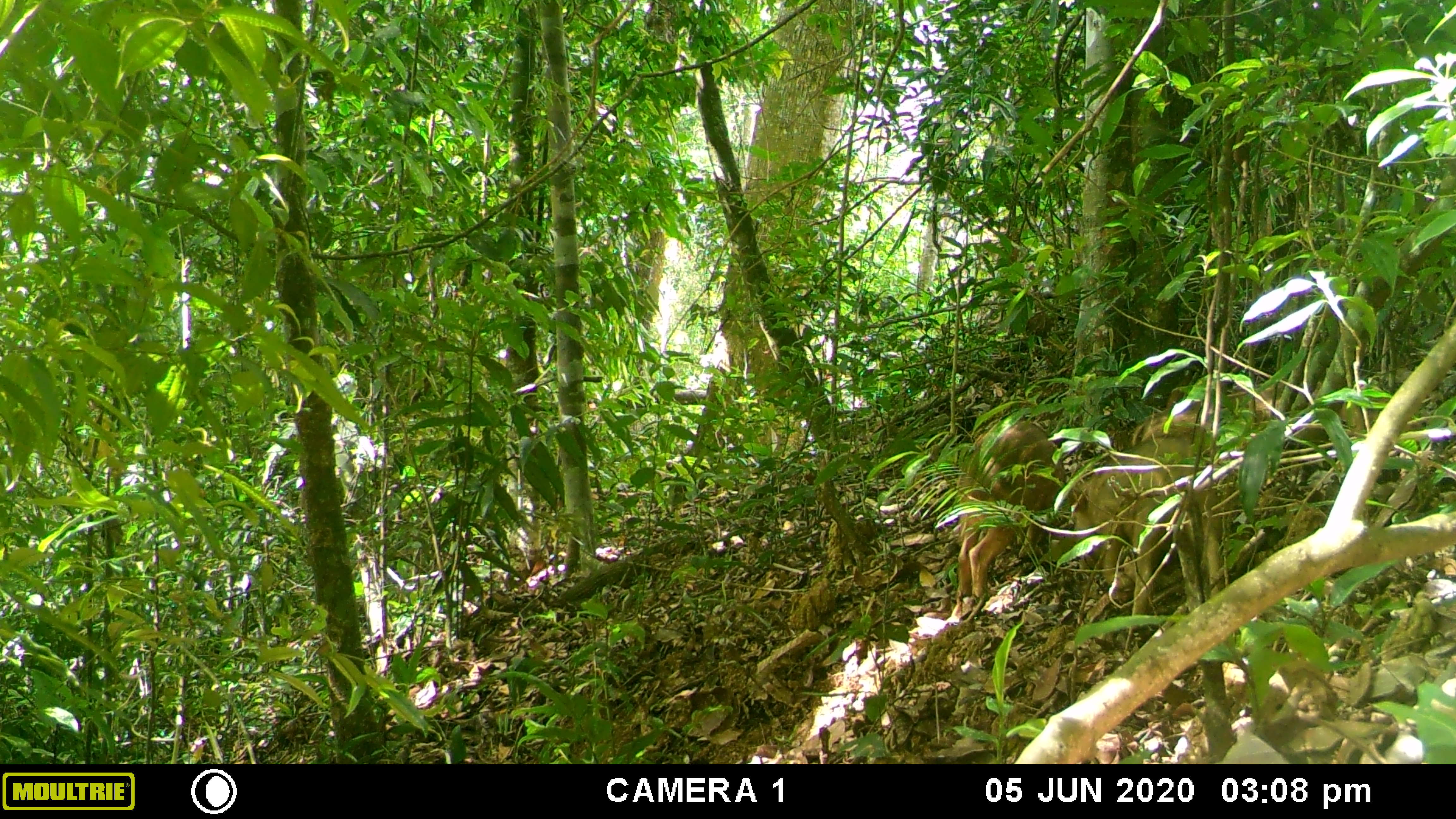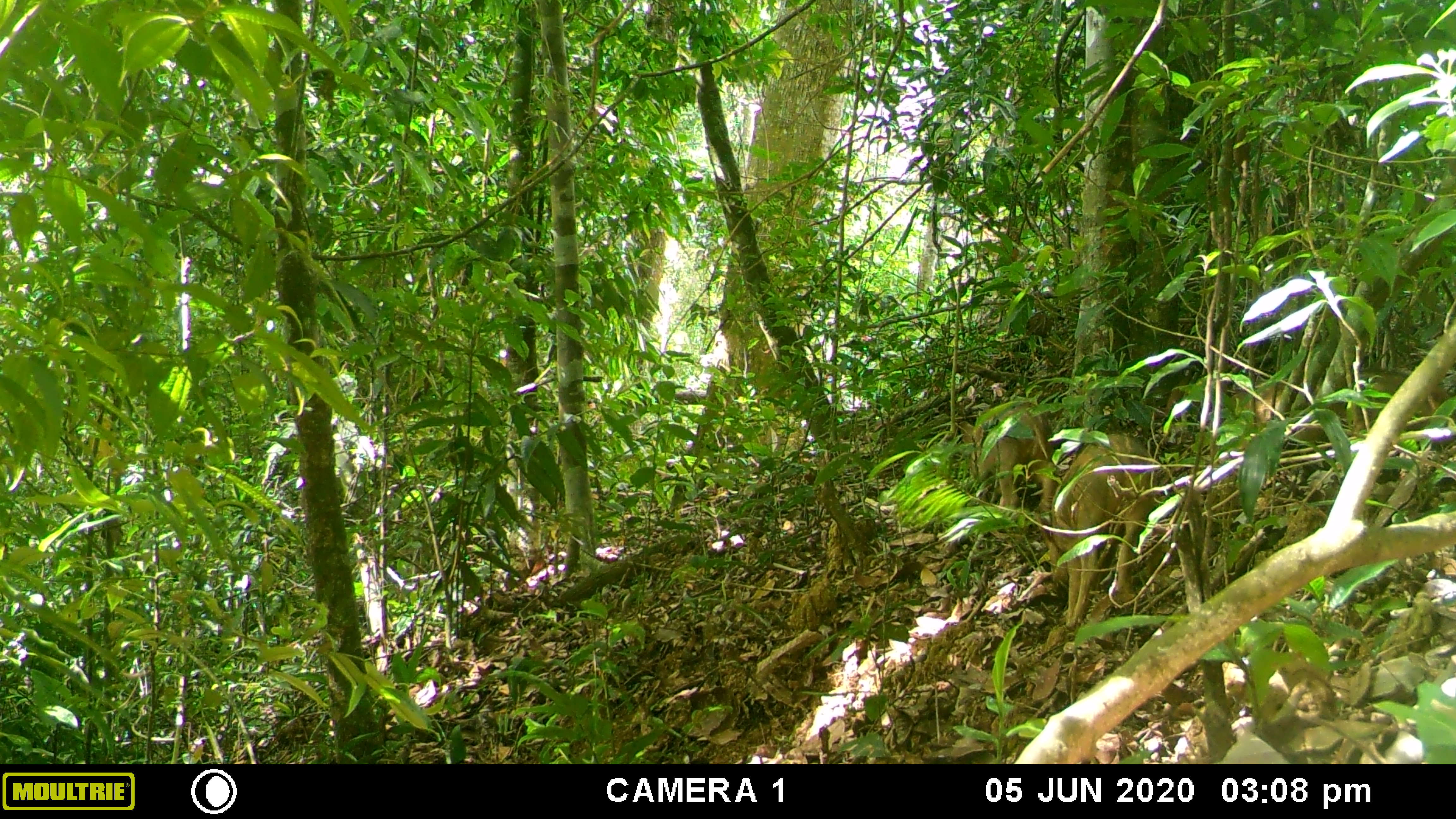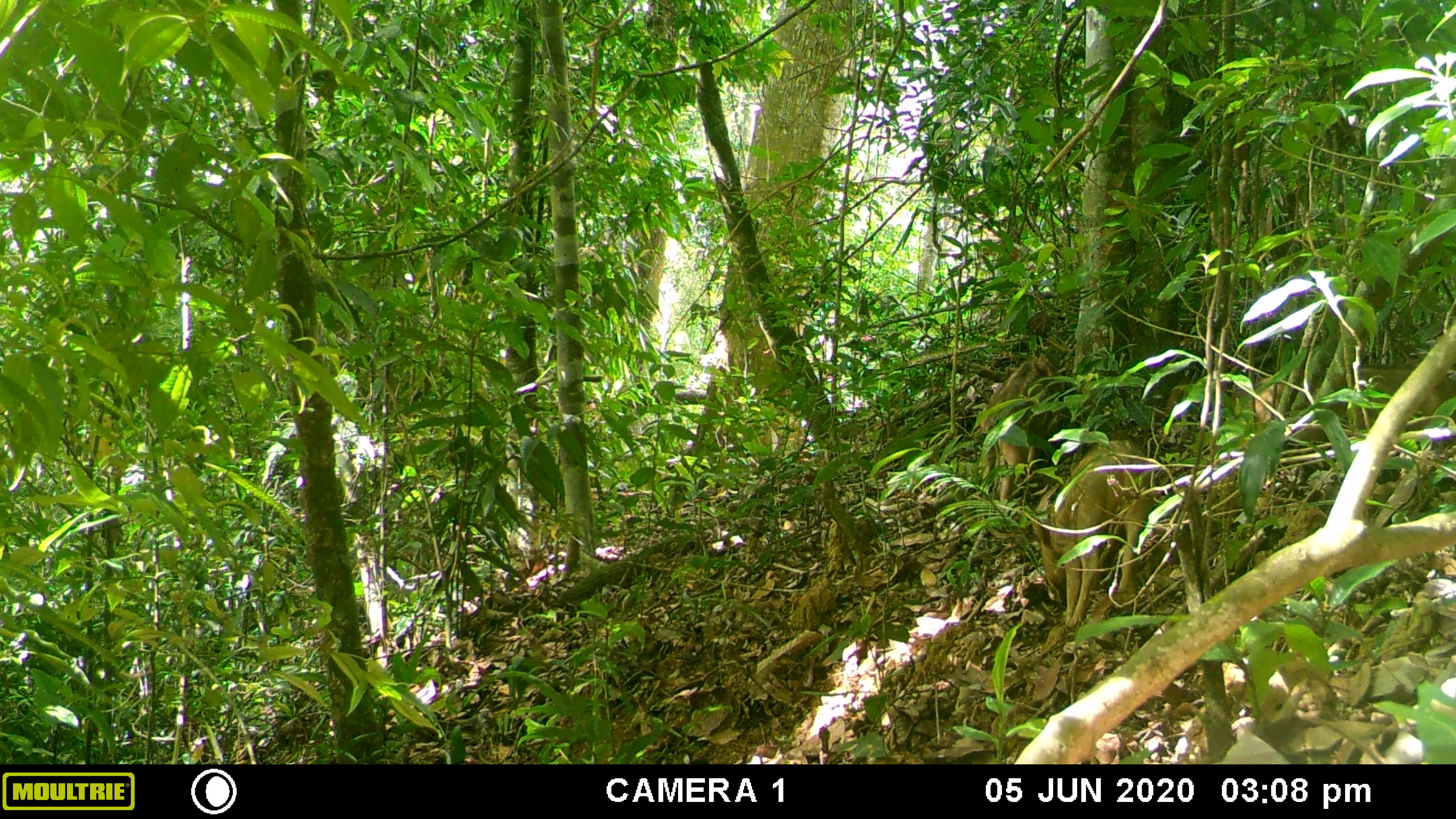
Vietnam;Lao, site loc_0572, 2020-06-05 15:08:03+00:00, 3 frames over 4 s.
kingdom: Animalia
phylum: Chordata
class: Mammalia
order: Artiodactyla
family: Suidae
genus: Sus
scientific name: Sus scrofa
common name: eurasian wild pig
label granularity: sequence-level